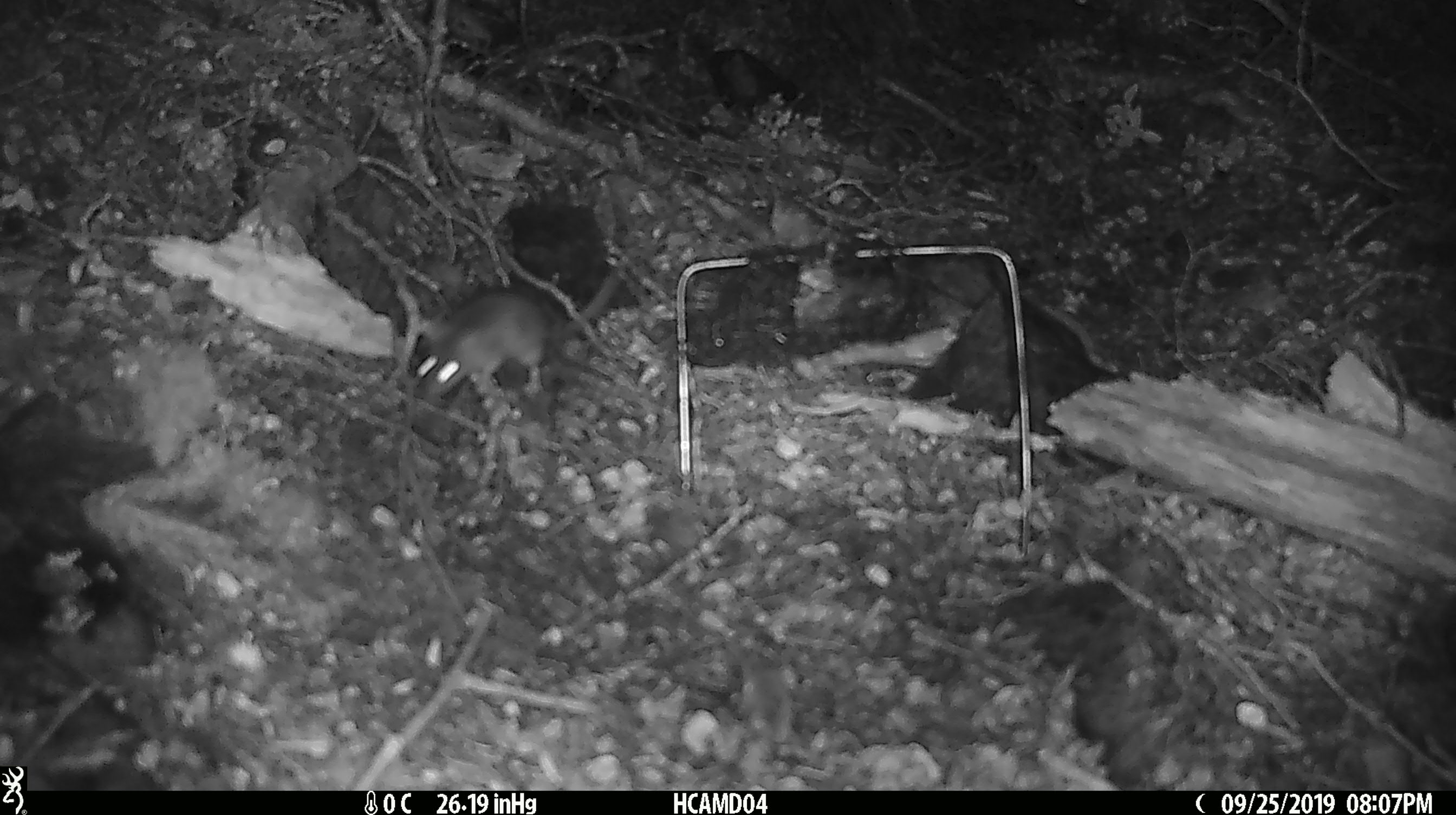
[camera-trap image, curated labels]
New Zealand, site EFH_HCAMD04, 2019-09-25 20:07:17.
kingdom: Animalia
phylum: Chordata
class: Mammalia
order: Rodentia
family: Muridae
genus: Mus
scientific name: Mus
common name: mouse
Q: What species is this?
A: Mouse (Mus).